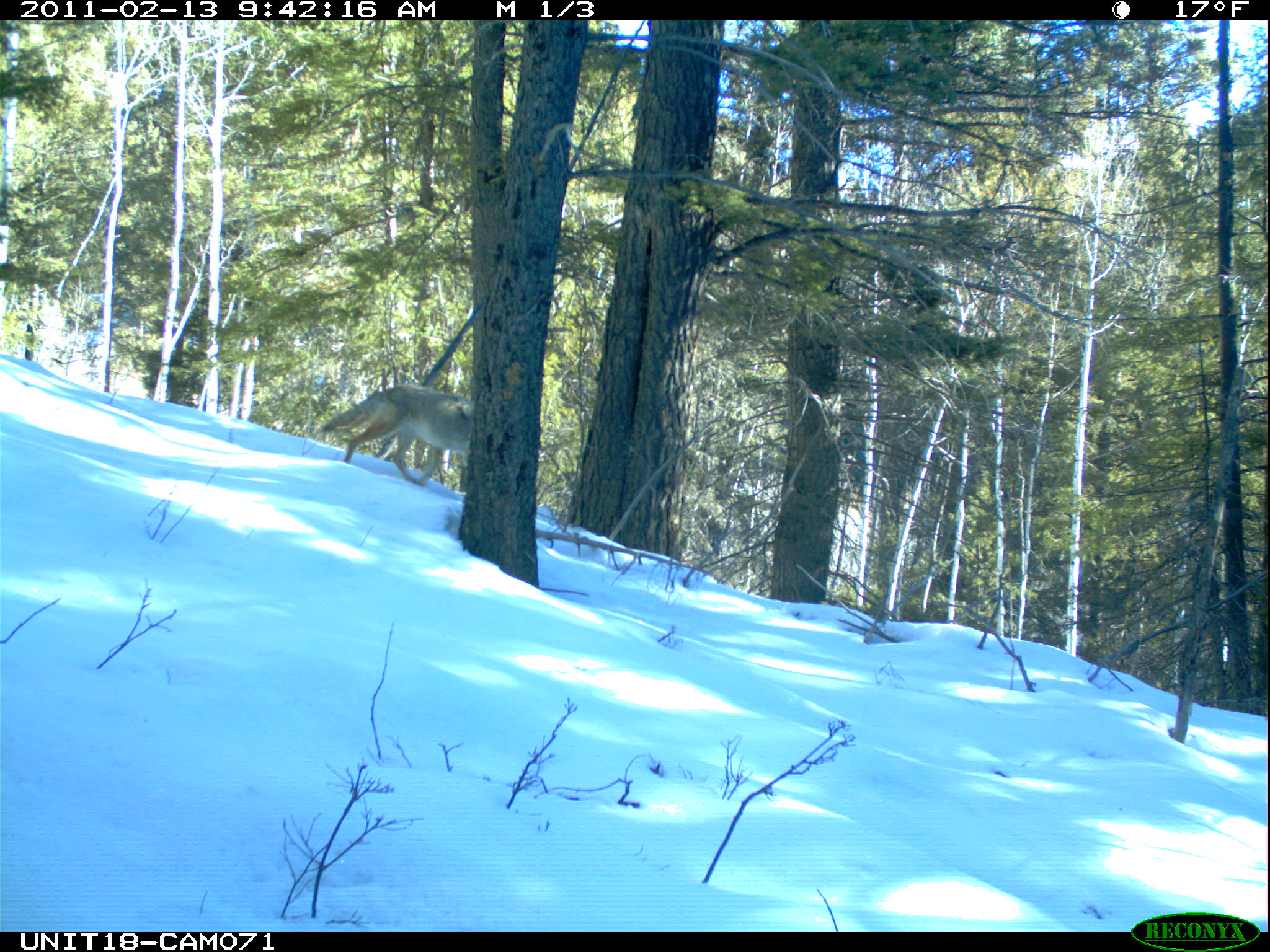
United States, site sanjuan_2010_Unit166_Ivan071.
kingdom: Animalia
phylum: Chordata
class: Mammalia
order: Carnivora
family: Canidae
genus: Canis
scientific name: Canis latrans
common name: coyote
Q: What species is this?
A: Canis latrans (coyote).